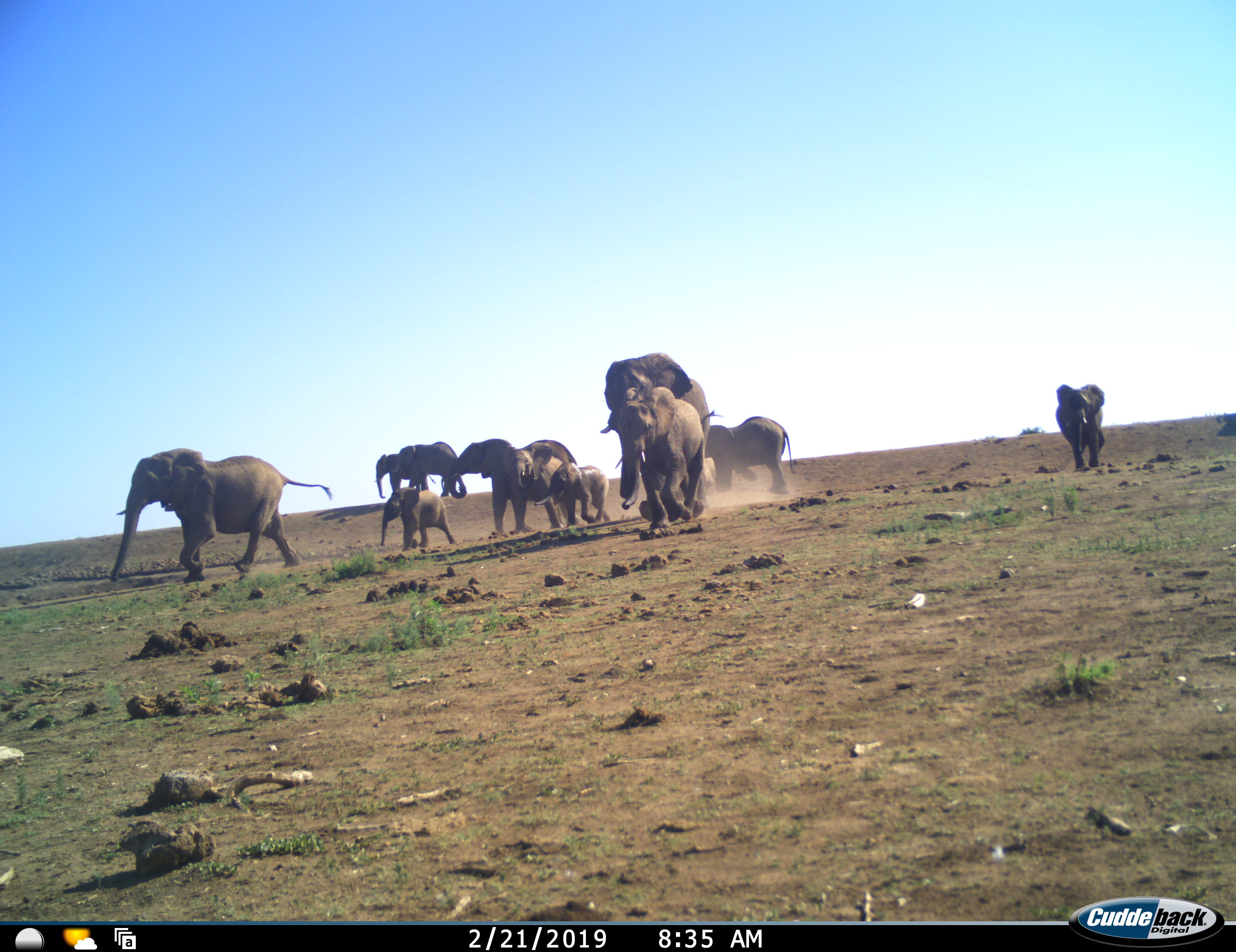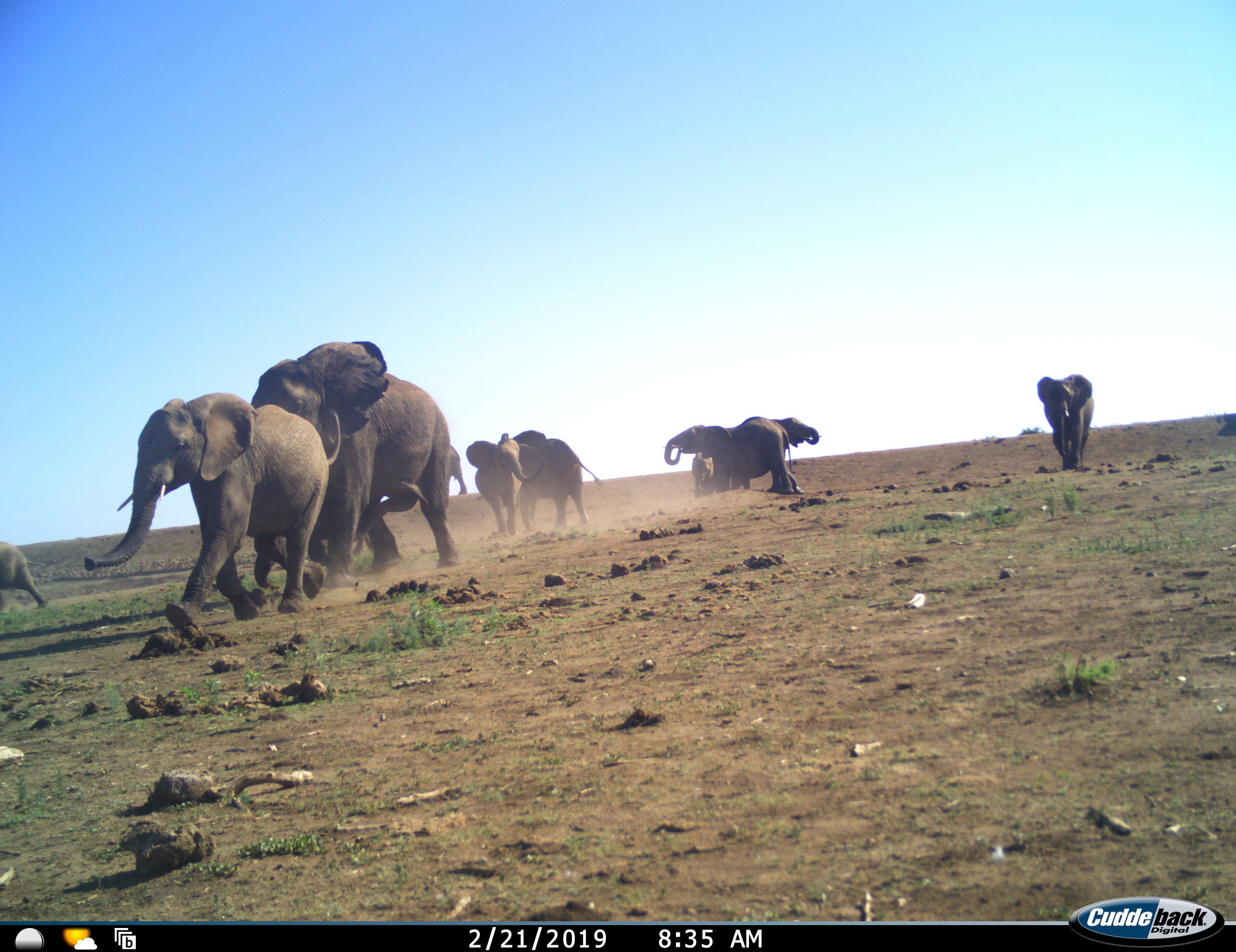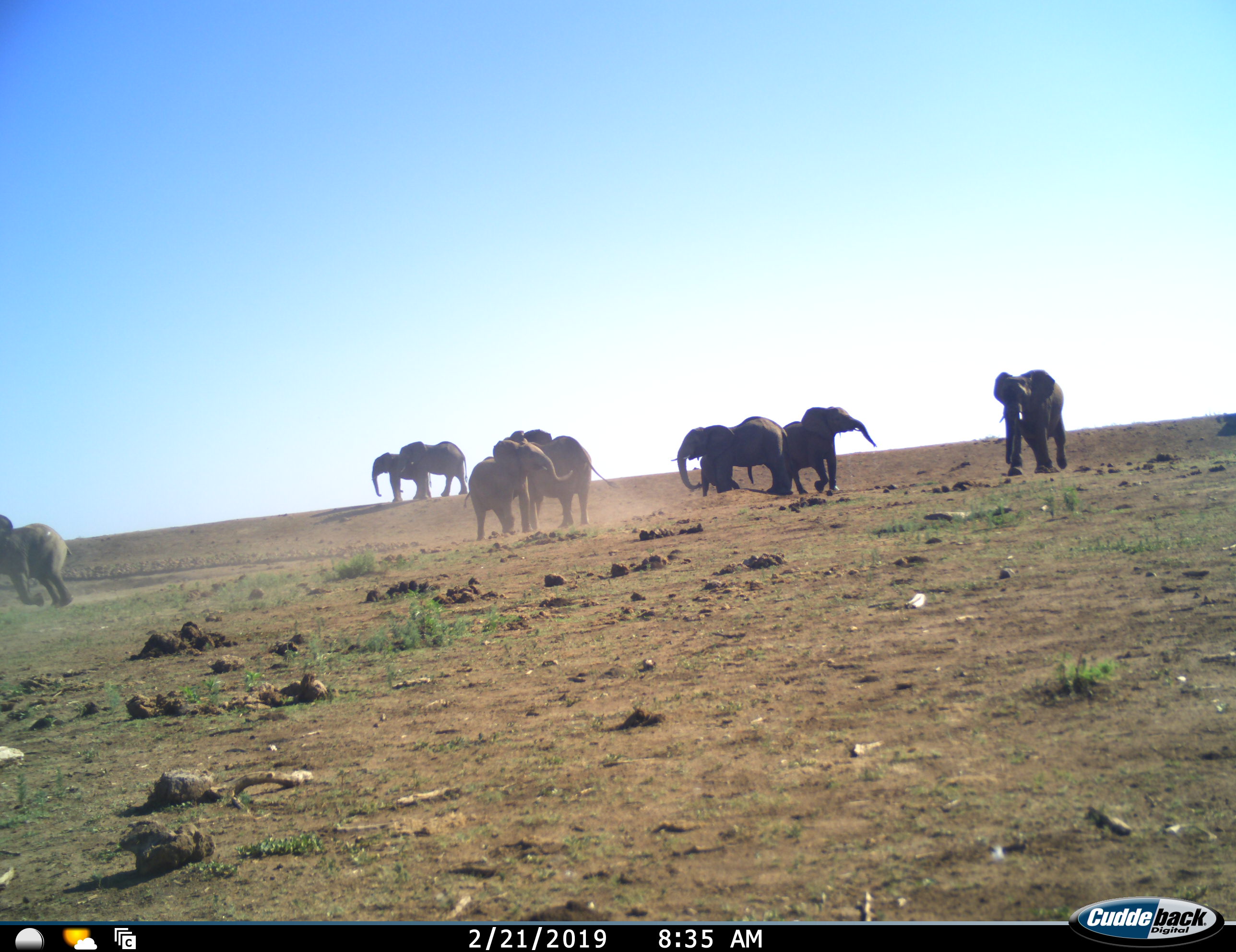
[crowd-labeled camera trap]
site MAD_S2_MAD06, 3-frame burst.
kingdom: Animalia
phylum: Chordata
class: Mammalia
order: Proboscidea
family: Elephantidae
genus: Loxodonta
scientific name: Loxodonta africana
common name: african bush elephant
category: elephant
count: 11-50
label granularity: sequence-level